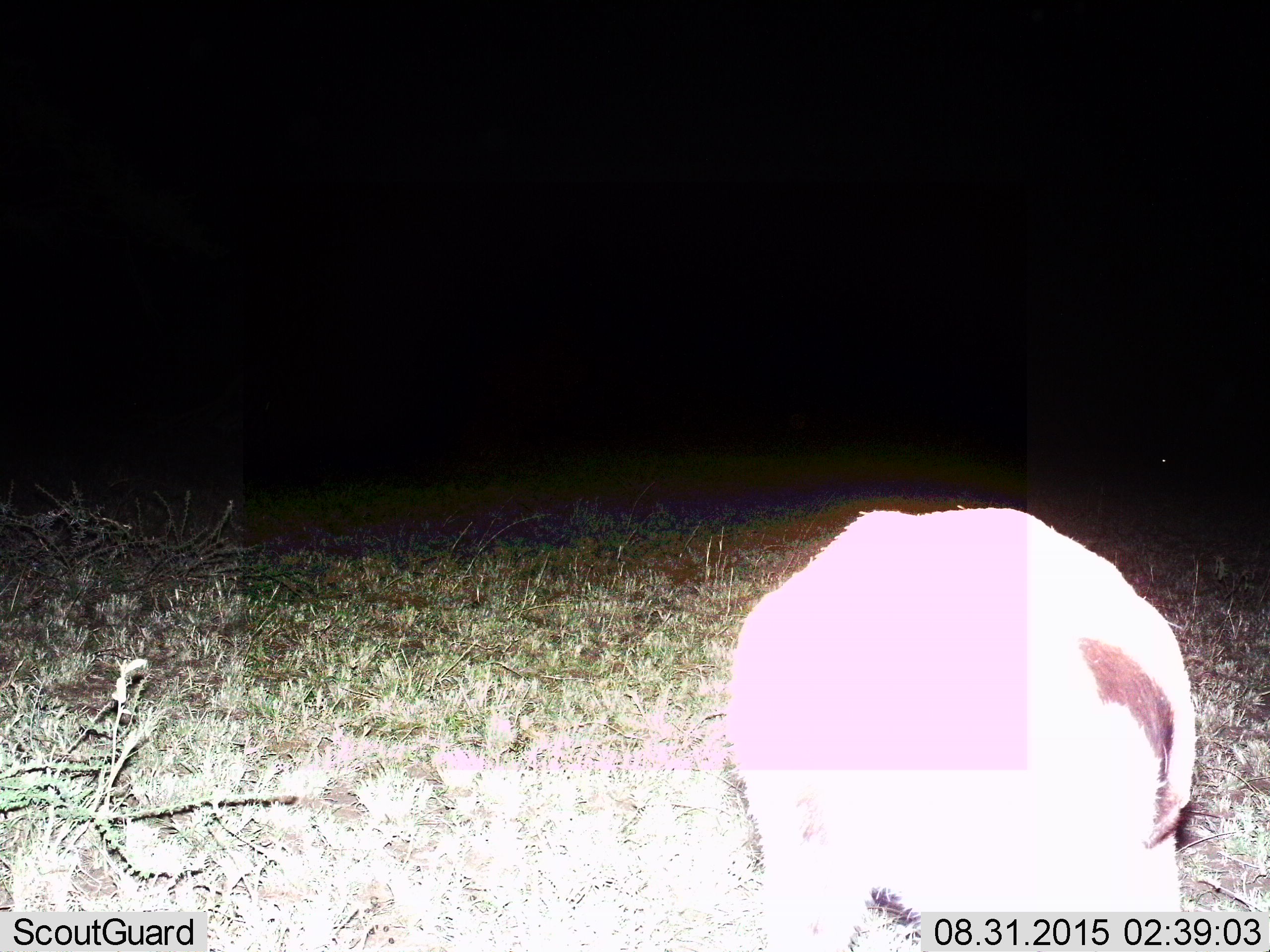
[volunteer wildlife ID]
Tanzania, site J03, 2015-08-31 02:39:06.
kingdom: Animalia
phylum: Chordata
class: Mammalia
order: Artiodactyla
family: Bovidae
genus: Eudorcas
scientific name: Eudorcas thomsonii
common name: thomson's gazelle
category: gazellethomsons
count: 1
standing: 0%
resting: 0%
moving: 0%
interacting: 25%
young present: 0%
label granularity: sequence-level